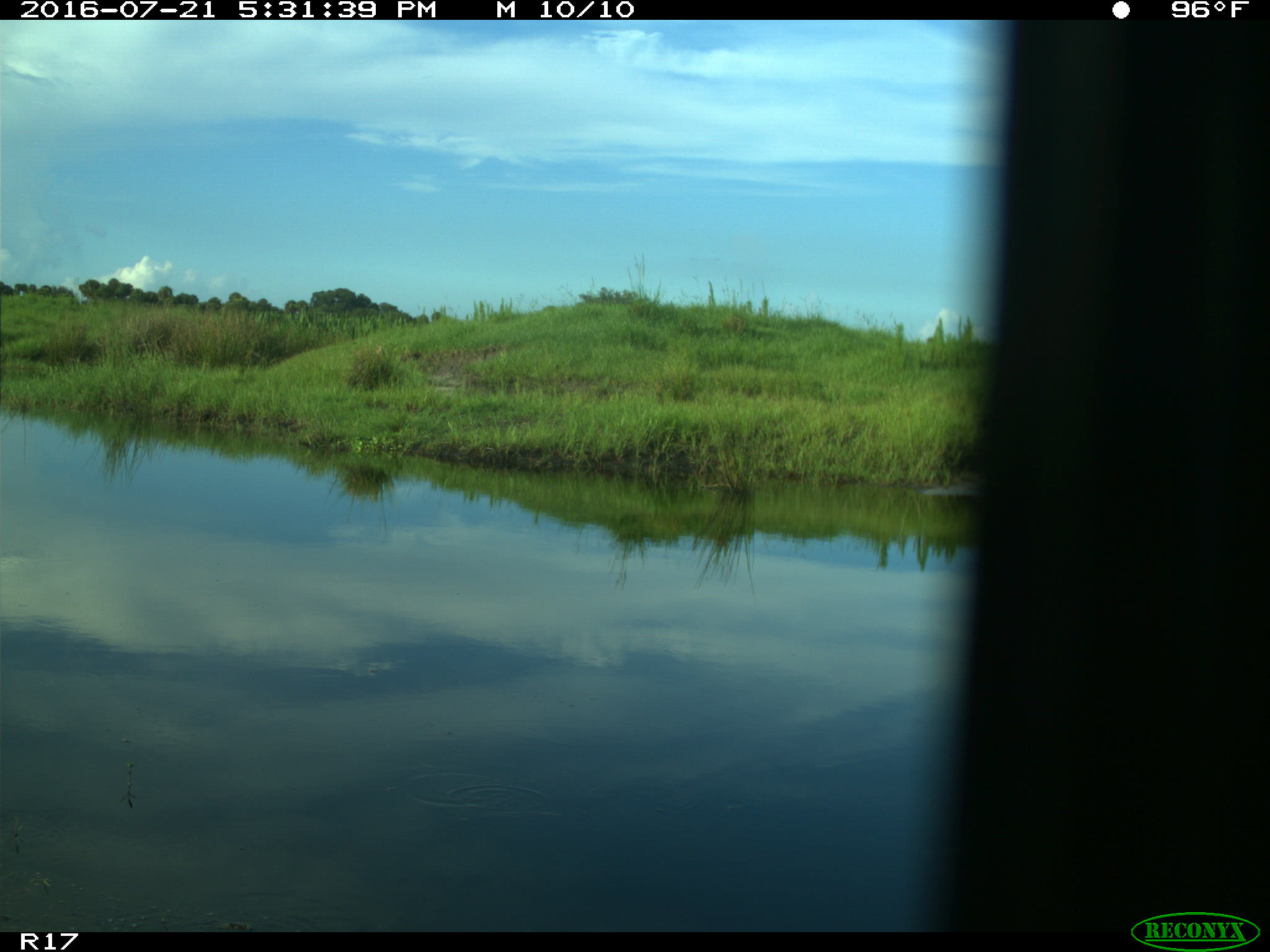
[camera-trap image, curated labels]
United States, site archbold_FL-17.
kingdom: Animalia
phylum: Chordata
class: Aves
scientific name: Aves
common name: birds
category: unidentified bird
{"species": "unidentified bird (birds) (Aves)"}